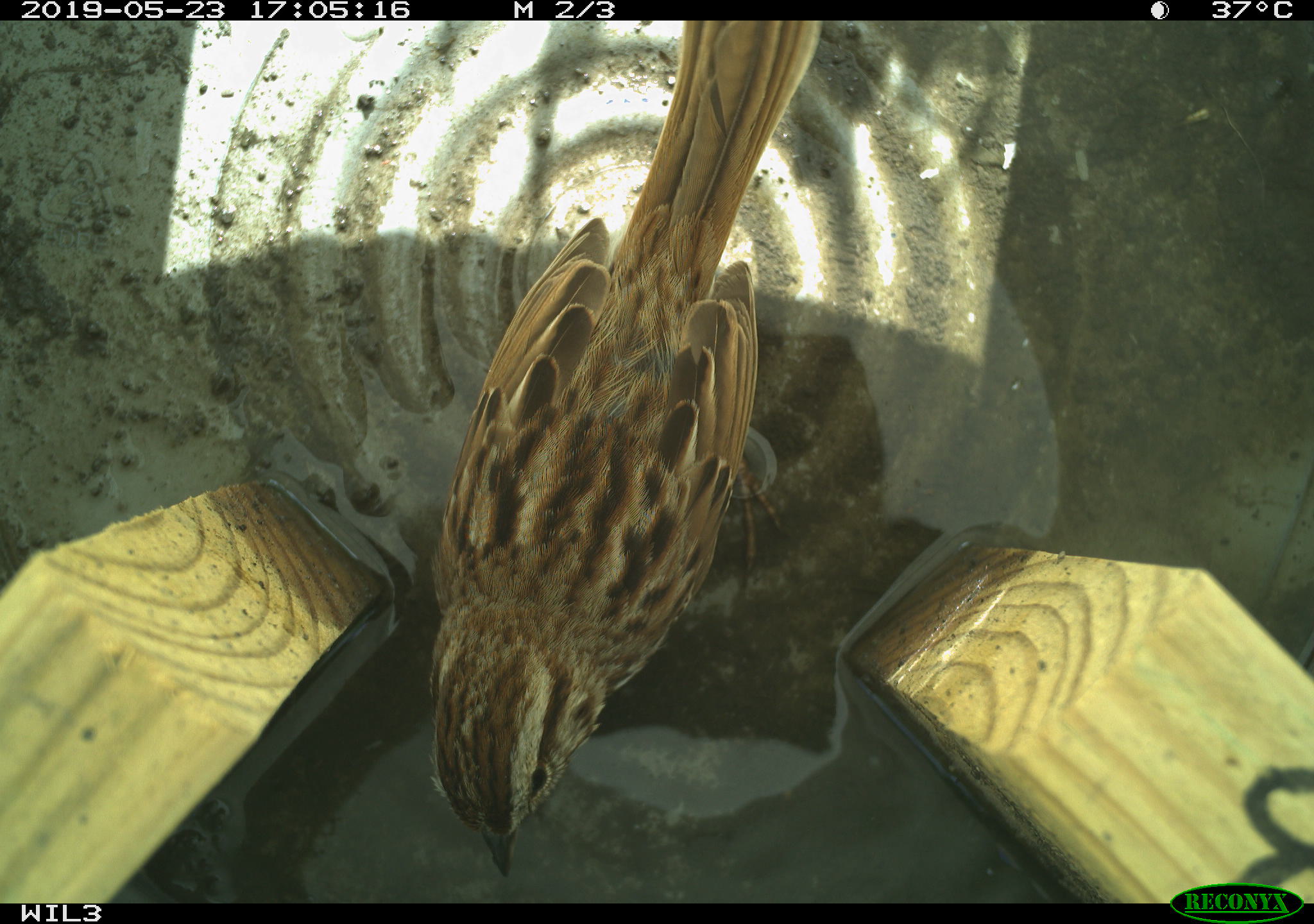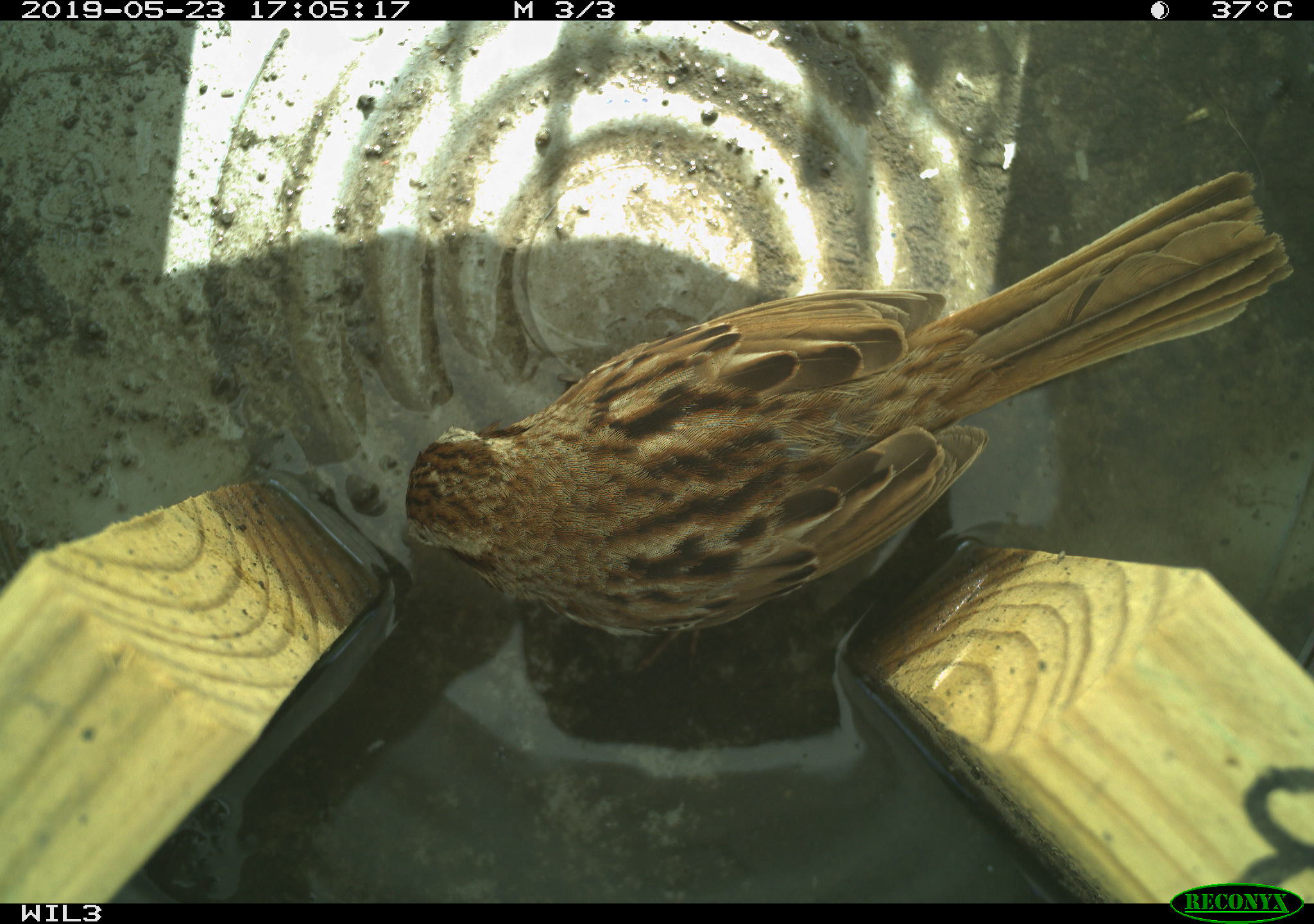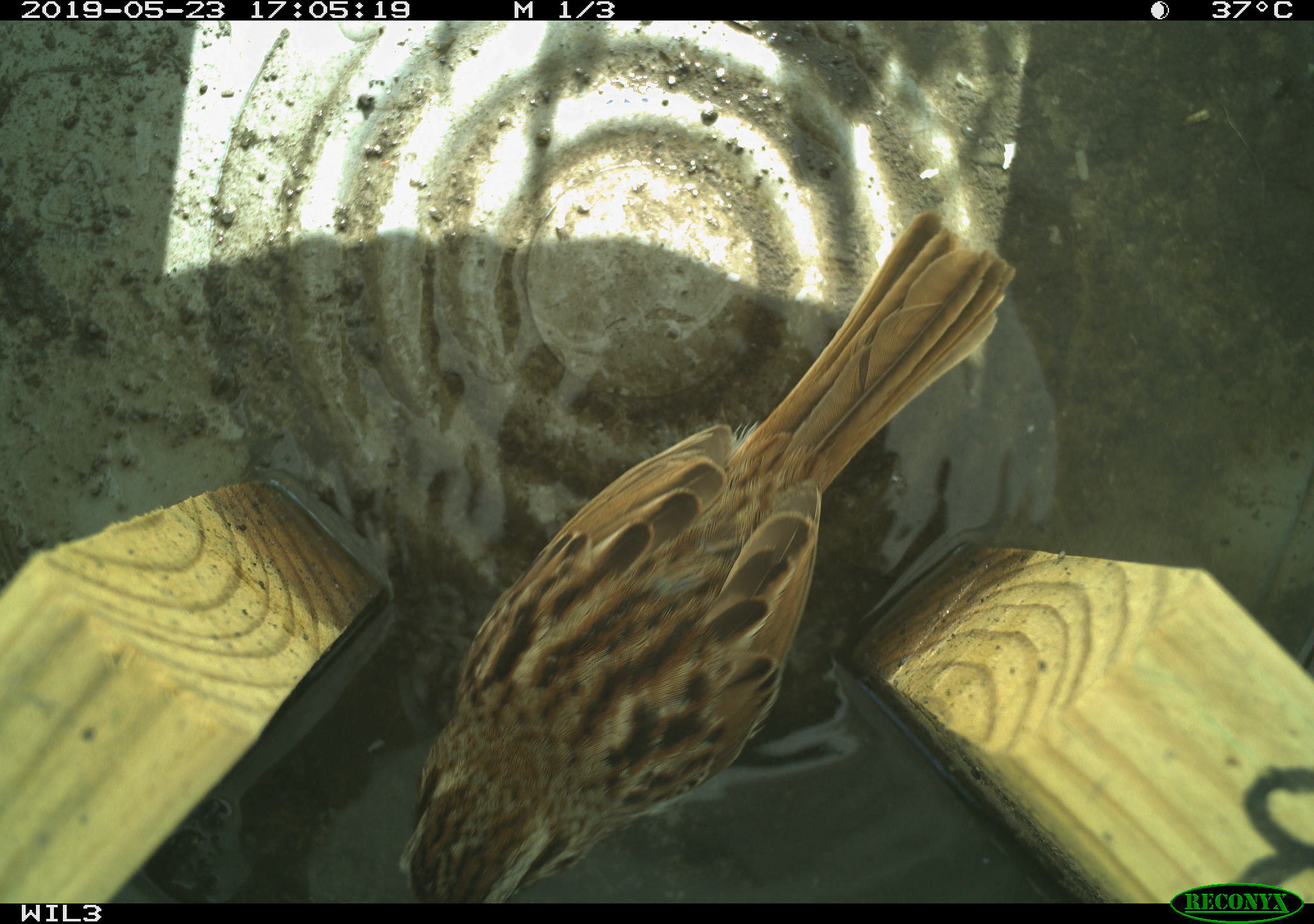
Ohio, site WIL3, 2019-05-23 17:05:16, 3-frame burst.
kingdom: Animalia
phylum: Chordata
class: Aves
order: Passeriformes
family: Passerellidae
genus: Melospiza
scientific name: Melospiza melodia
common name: song sparrow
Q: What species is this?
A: Song sparrow (Melospiza melodia).